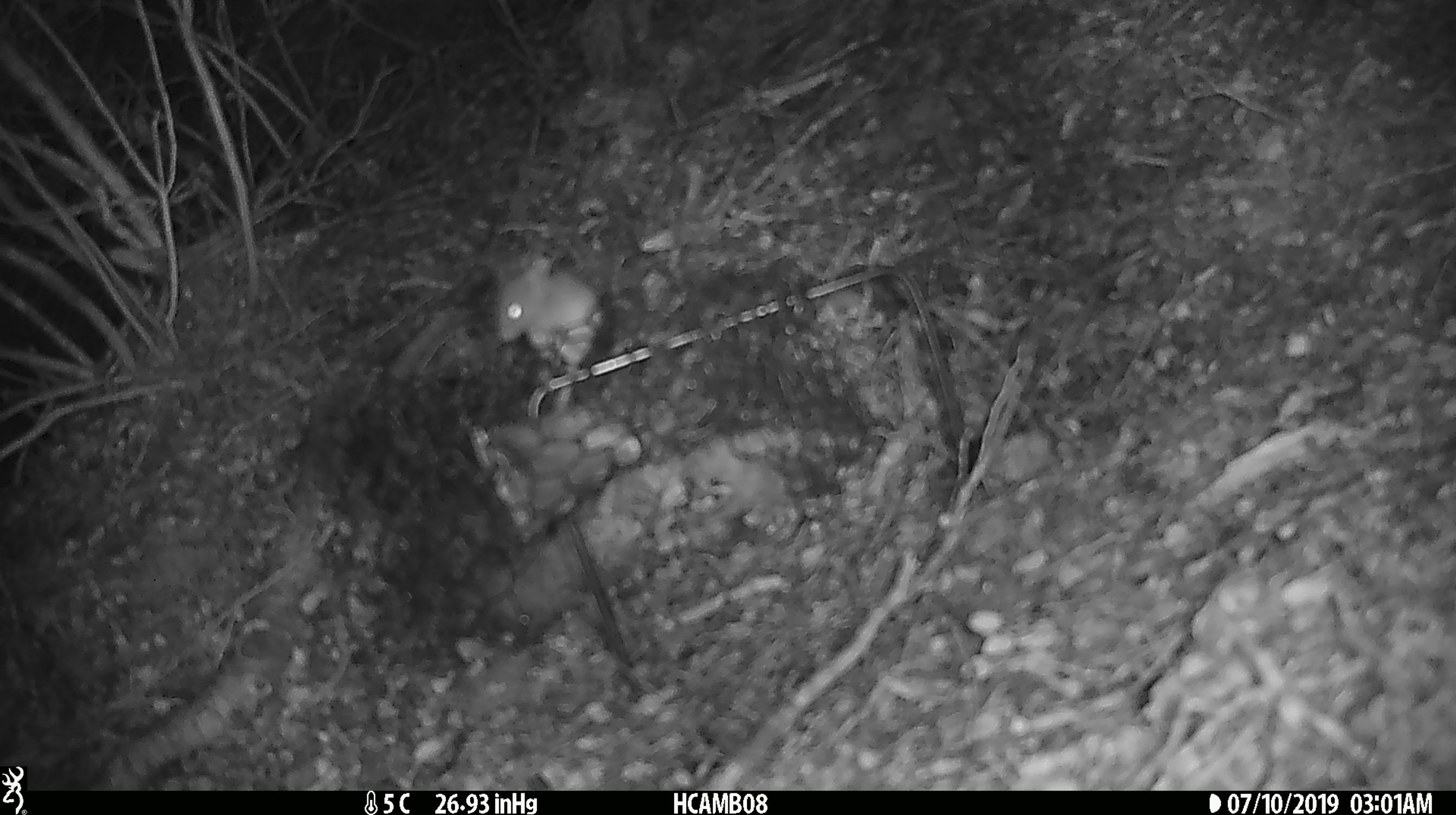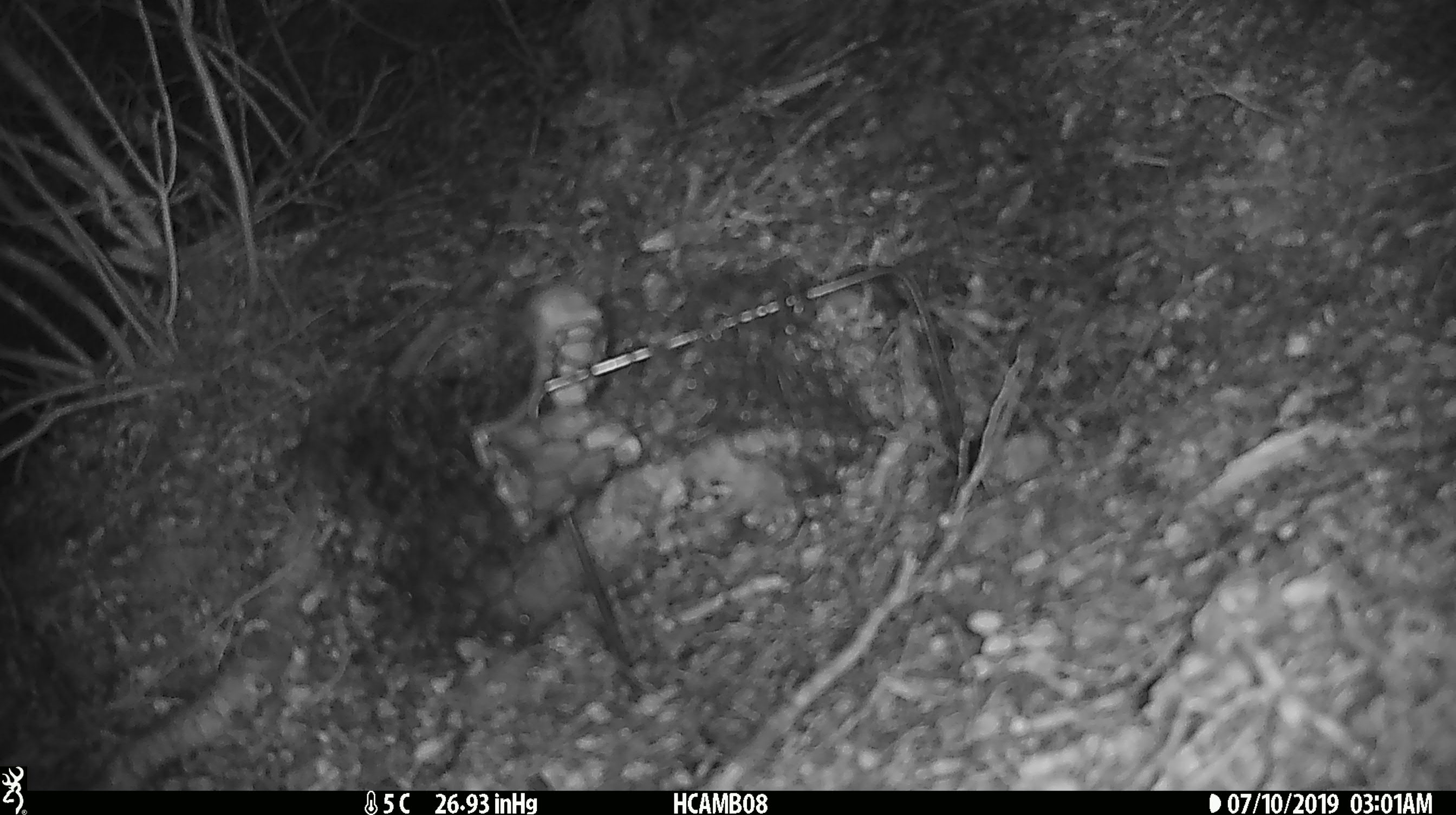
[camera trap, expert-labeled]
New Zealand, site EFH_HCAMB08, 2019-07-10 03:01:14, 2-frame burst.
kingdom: Animalia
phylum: Chordata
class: Mammalia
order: Rodentia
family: Muridae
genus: Mus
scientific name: Mus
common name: mouse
Mouse (Mus).